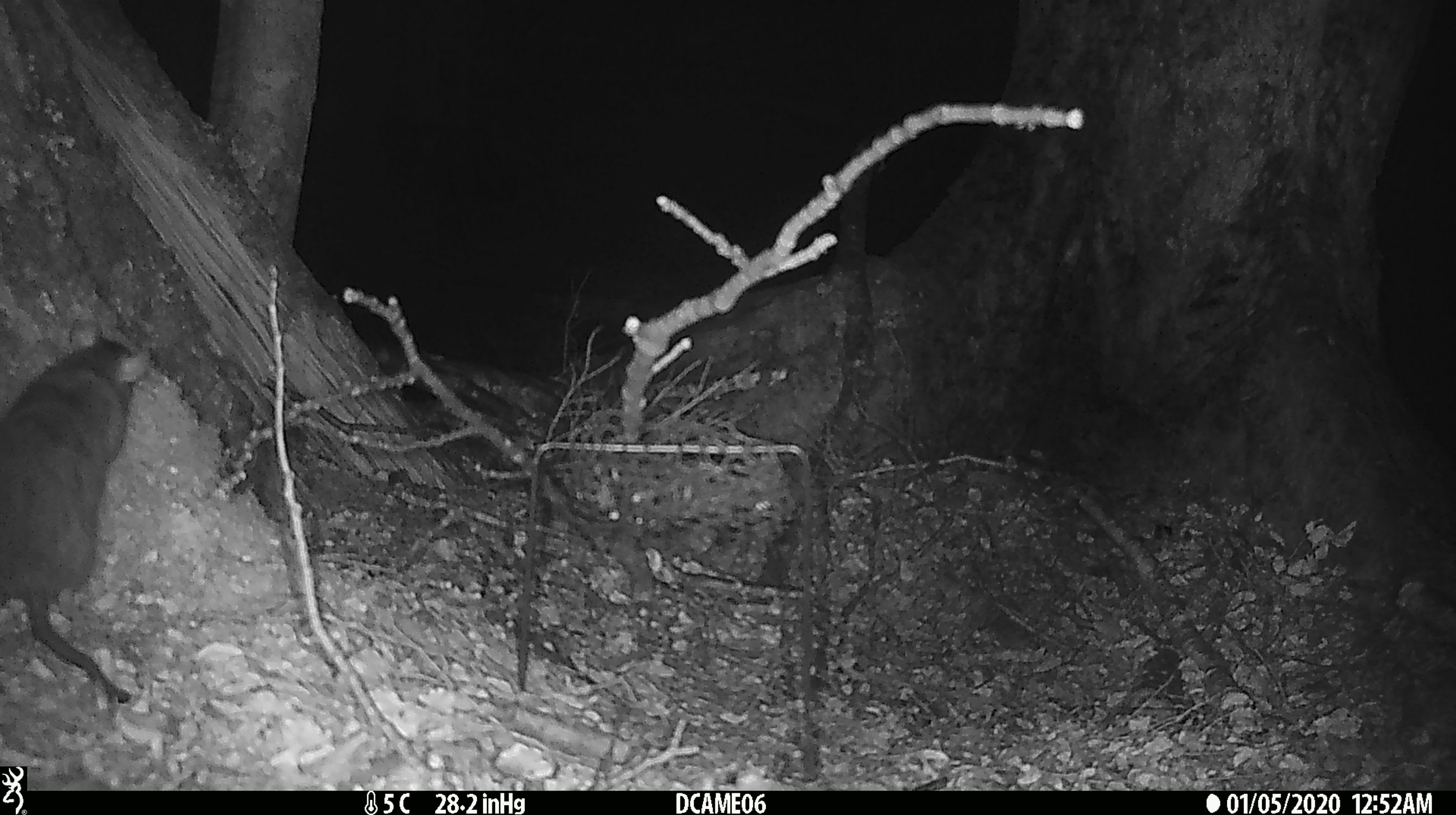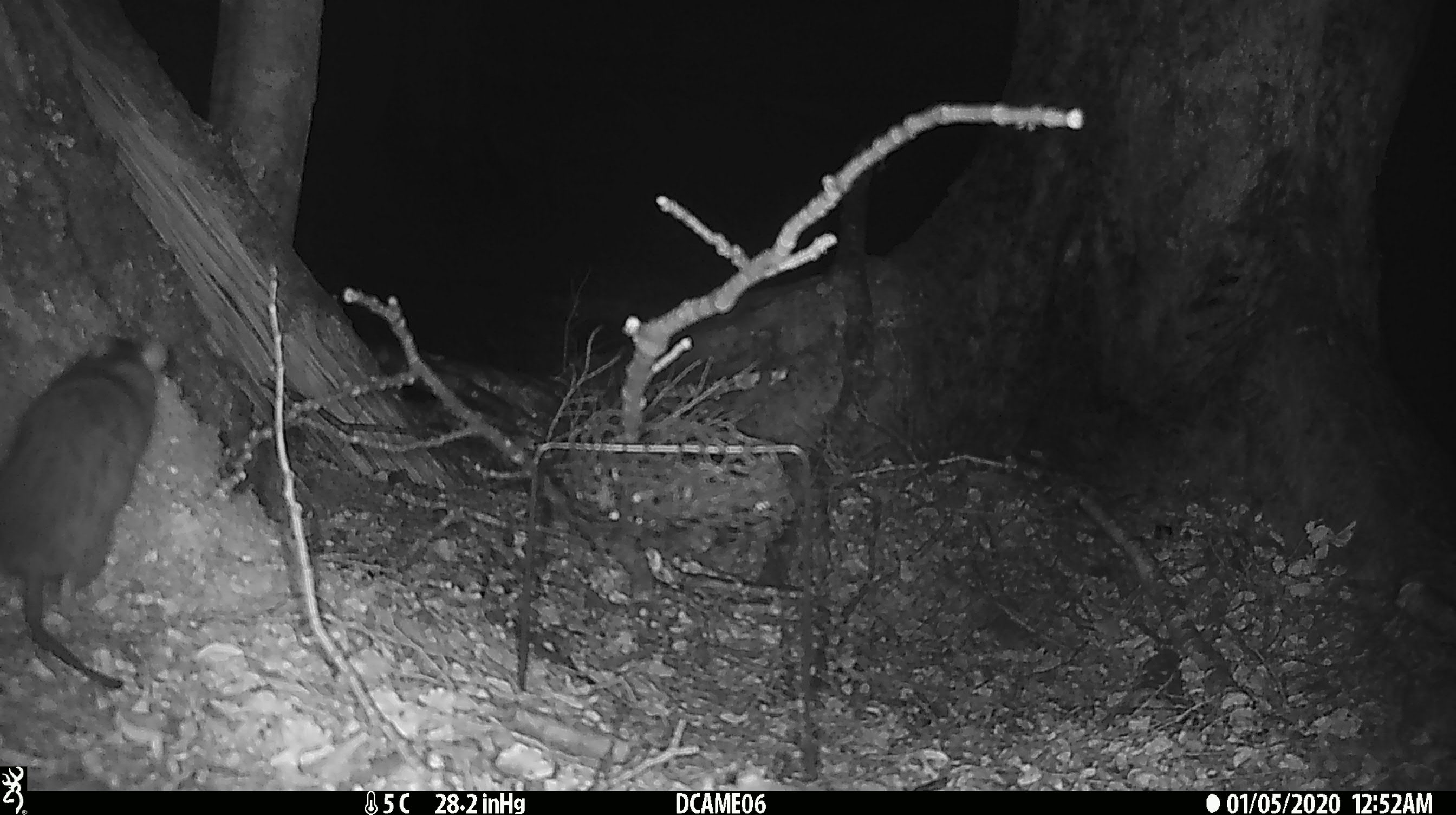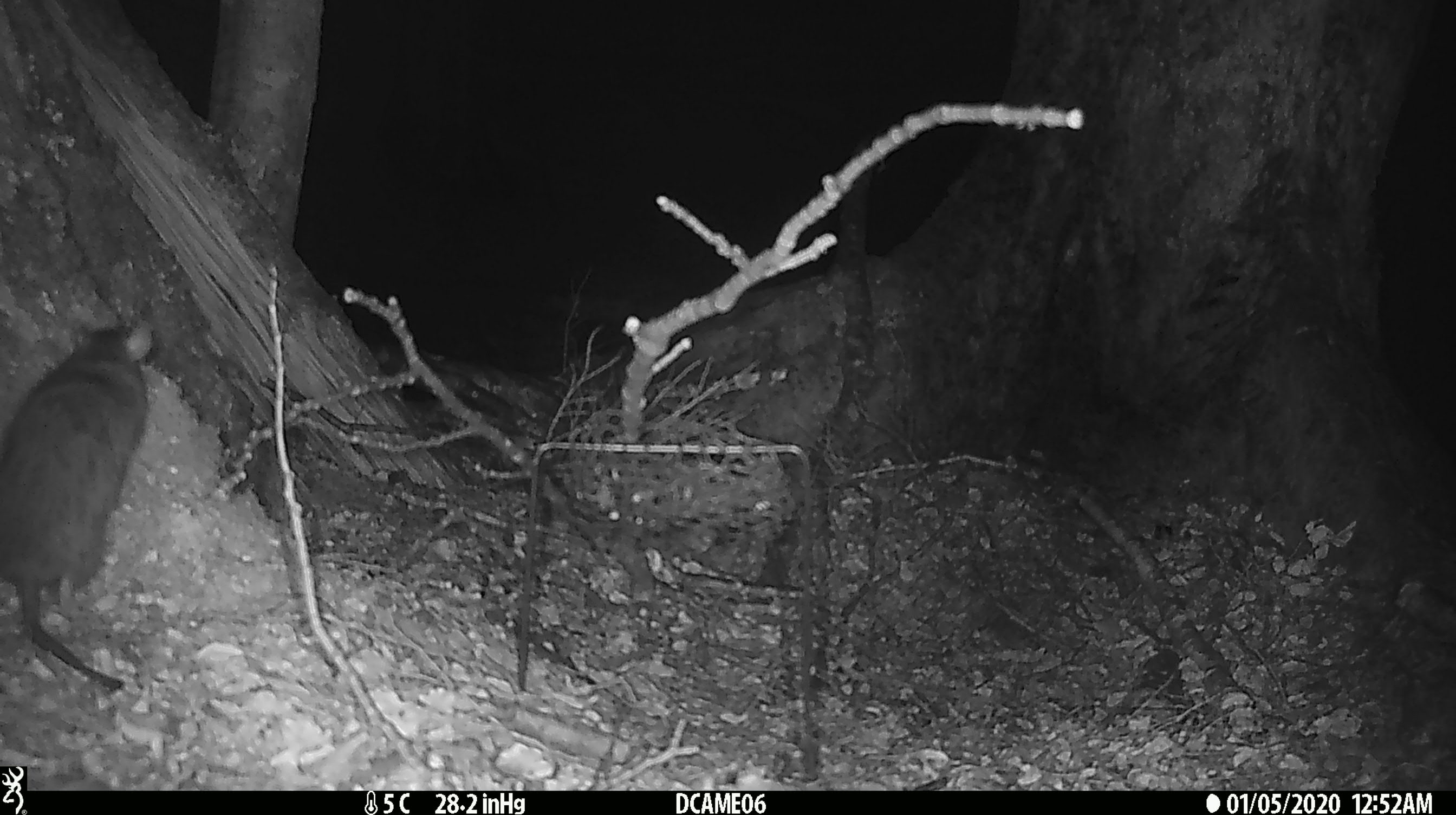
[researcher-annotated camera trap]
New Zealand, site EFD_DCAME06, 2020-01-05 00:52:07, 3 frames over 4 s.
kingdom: Animalia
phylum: Chordata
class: Mammalia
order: Rodentia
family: Muridae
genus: Rattus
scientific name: Rattus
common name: rat